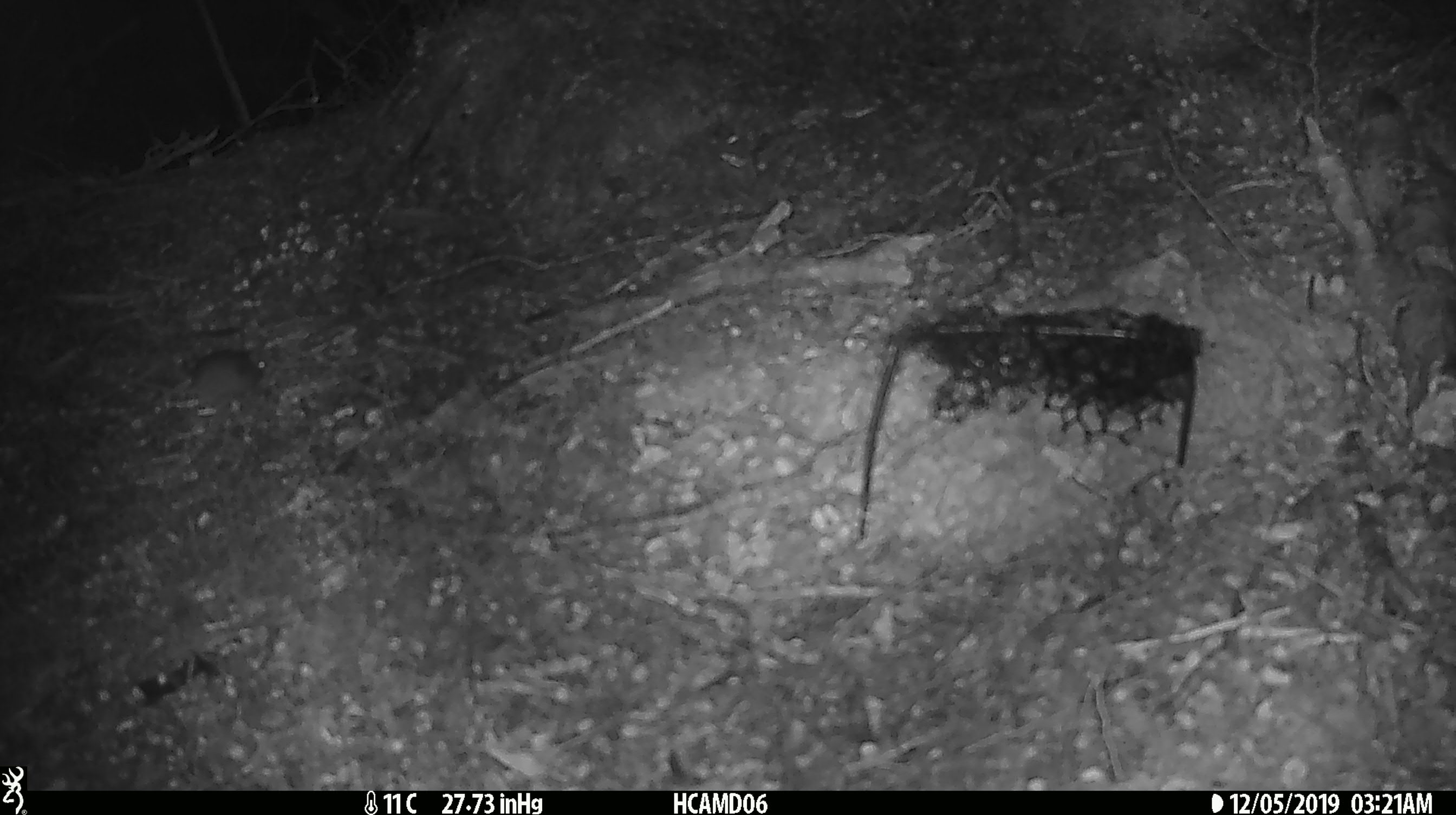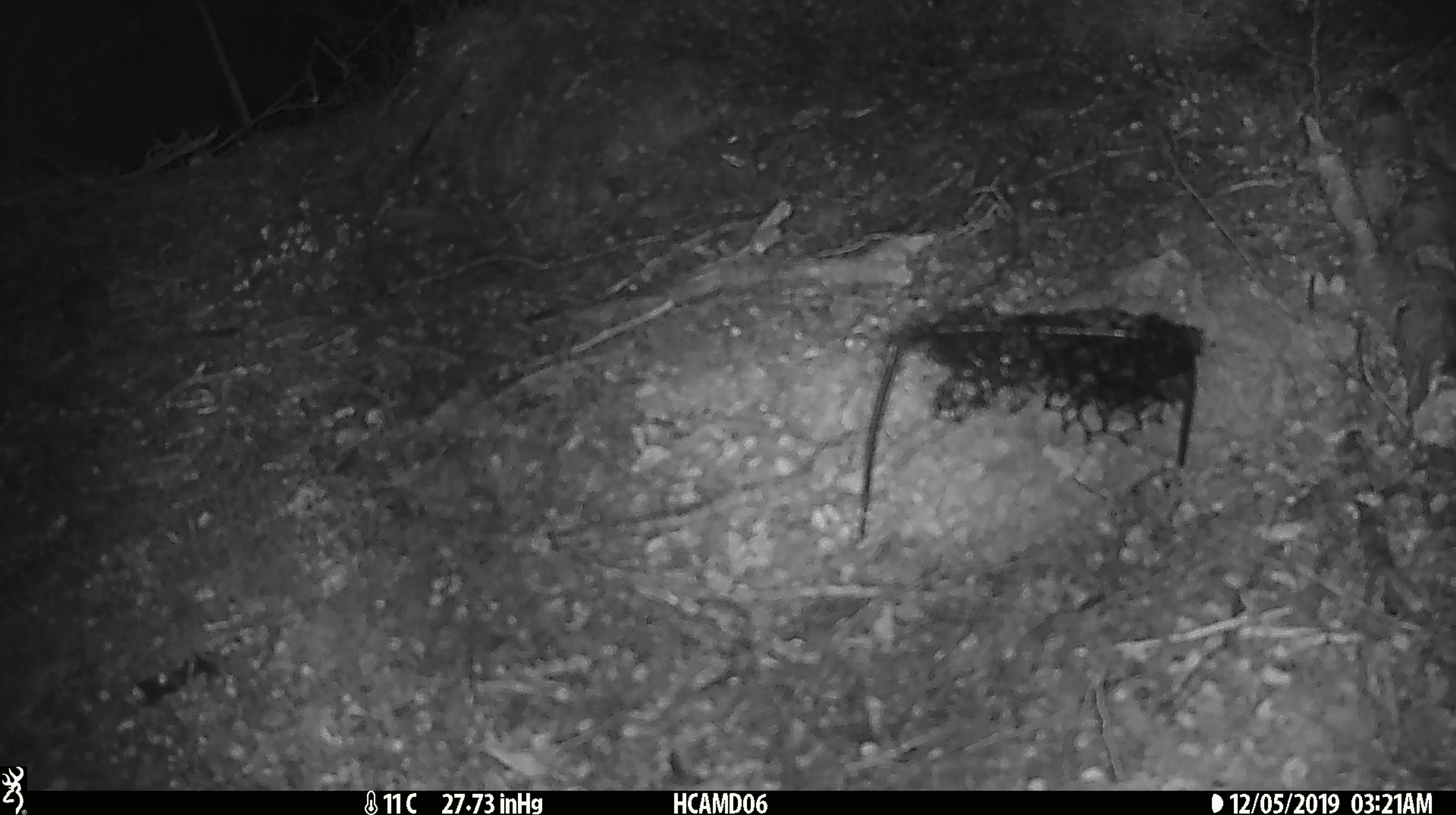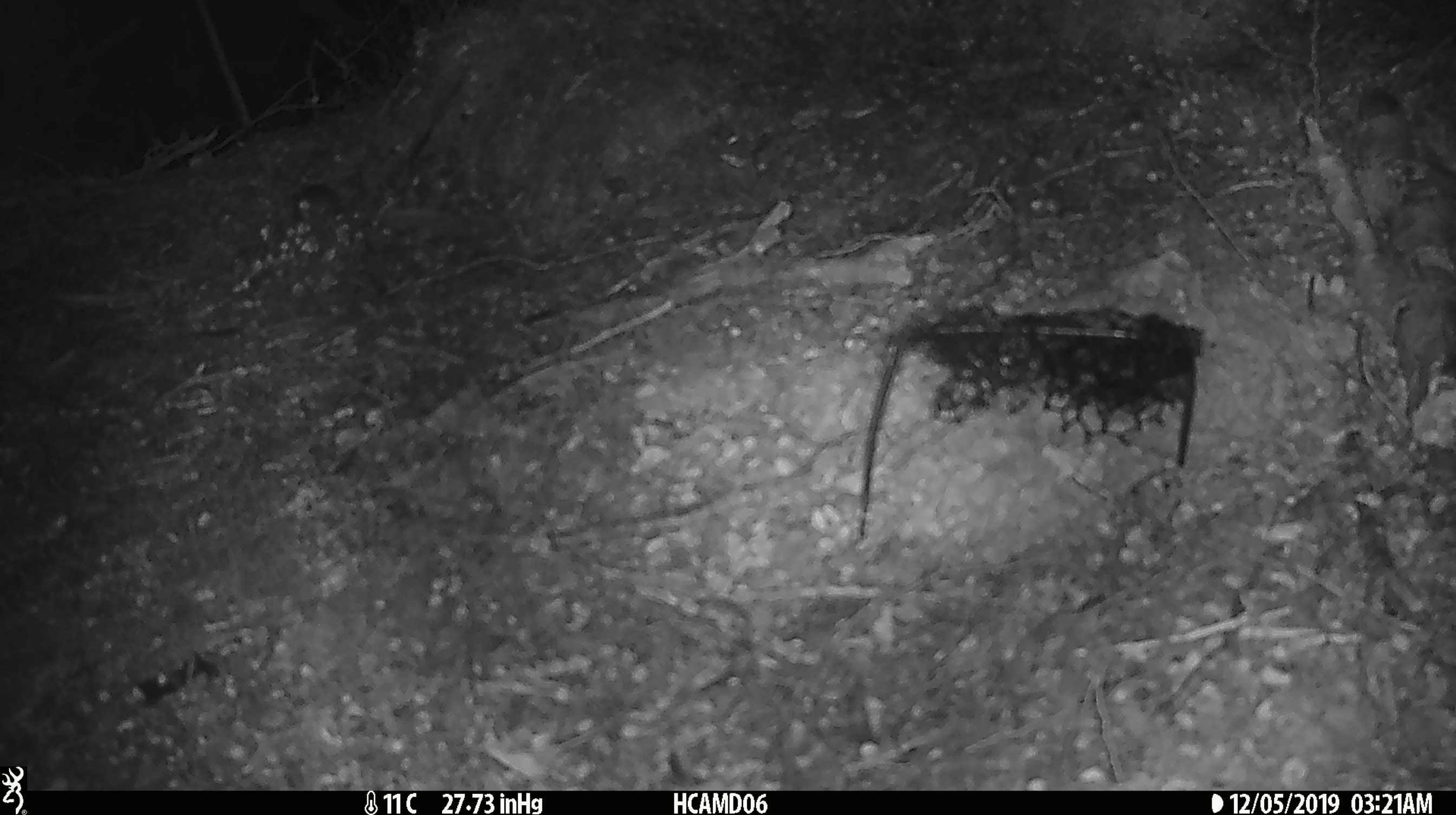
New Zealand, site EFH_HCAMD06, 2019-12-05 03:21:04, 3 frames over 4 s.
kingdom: Animalia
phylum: Chordata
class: Mammalia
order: Rodentia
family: Muridae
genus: Mus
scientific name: Mus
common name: mouse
Mouse (Mus).